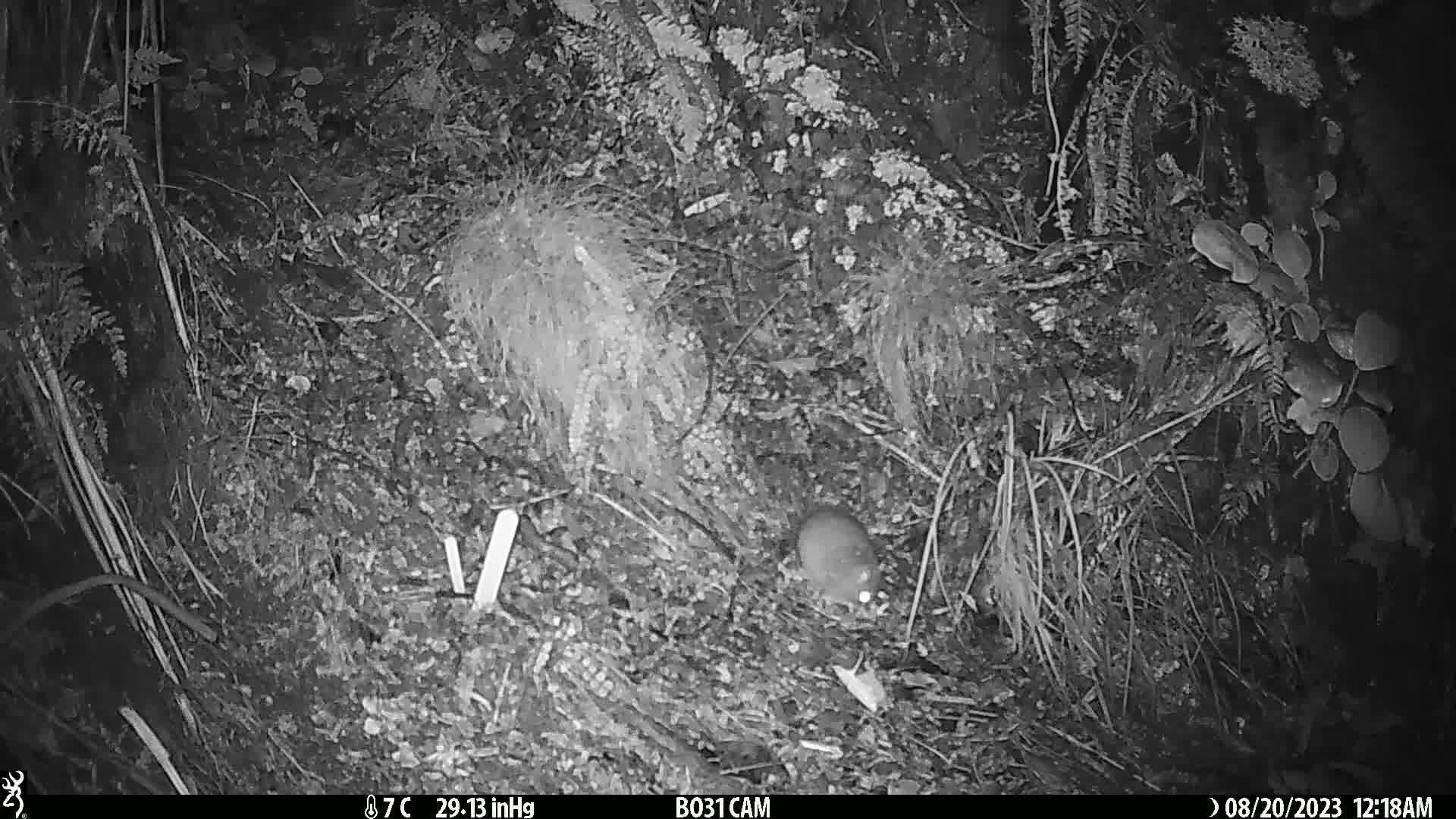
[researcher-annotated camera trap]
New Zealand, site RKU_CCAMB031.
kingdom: Animalia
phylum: Chordata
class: Mammalia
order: Rodentia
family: Muridae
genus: Rattus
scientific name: Rattus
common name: rat